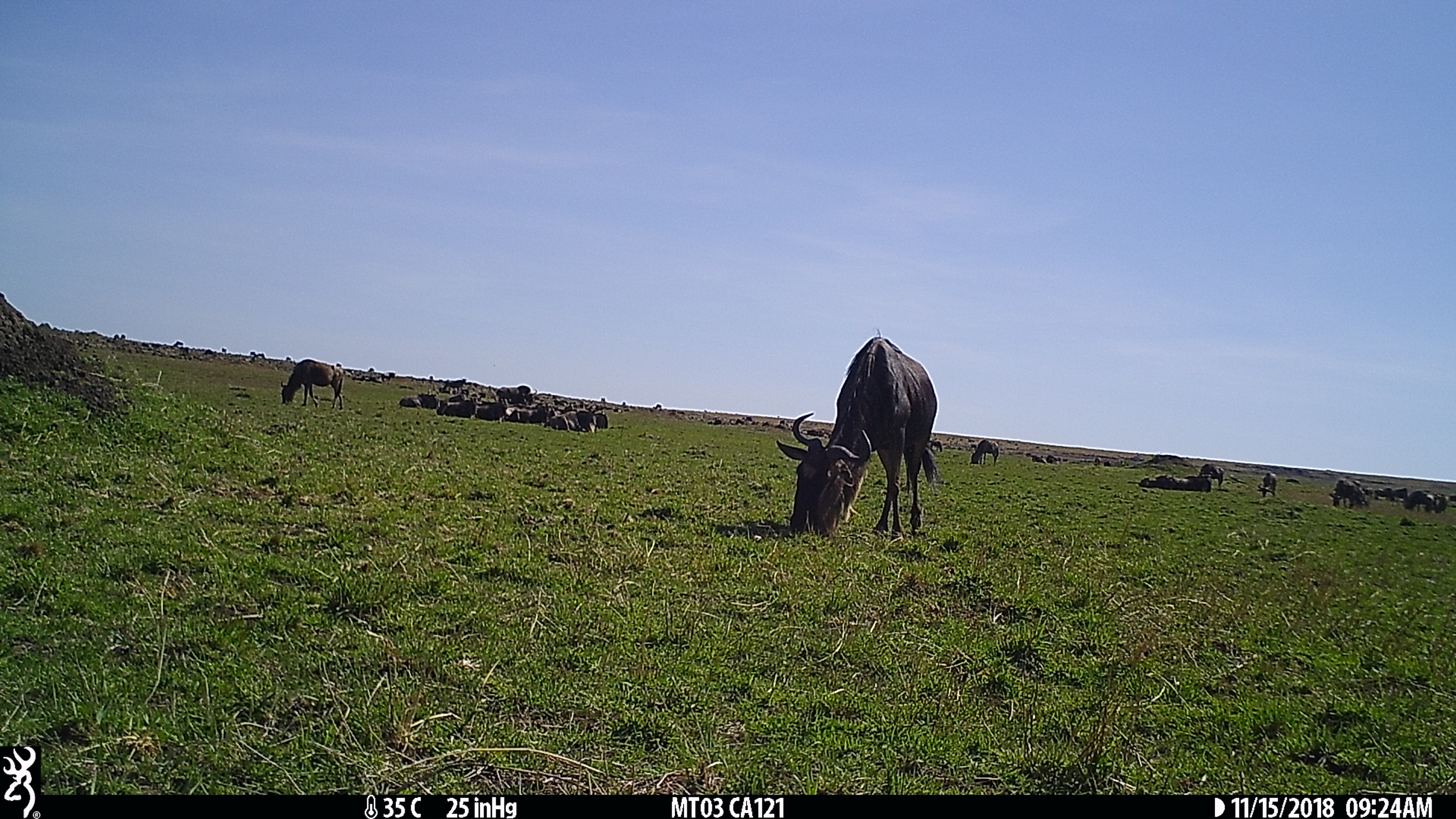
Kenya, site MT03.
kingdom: Animalia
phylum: Chordata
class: Mammalia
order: Artiodactyla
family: Bovidae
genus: Connochaetes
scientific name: Connochaetes taurinus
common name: blue wildebeest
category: wildebeest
Wildebeest (blue wildebeest) (Connochaetes taurinus).